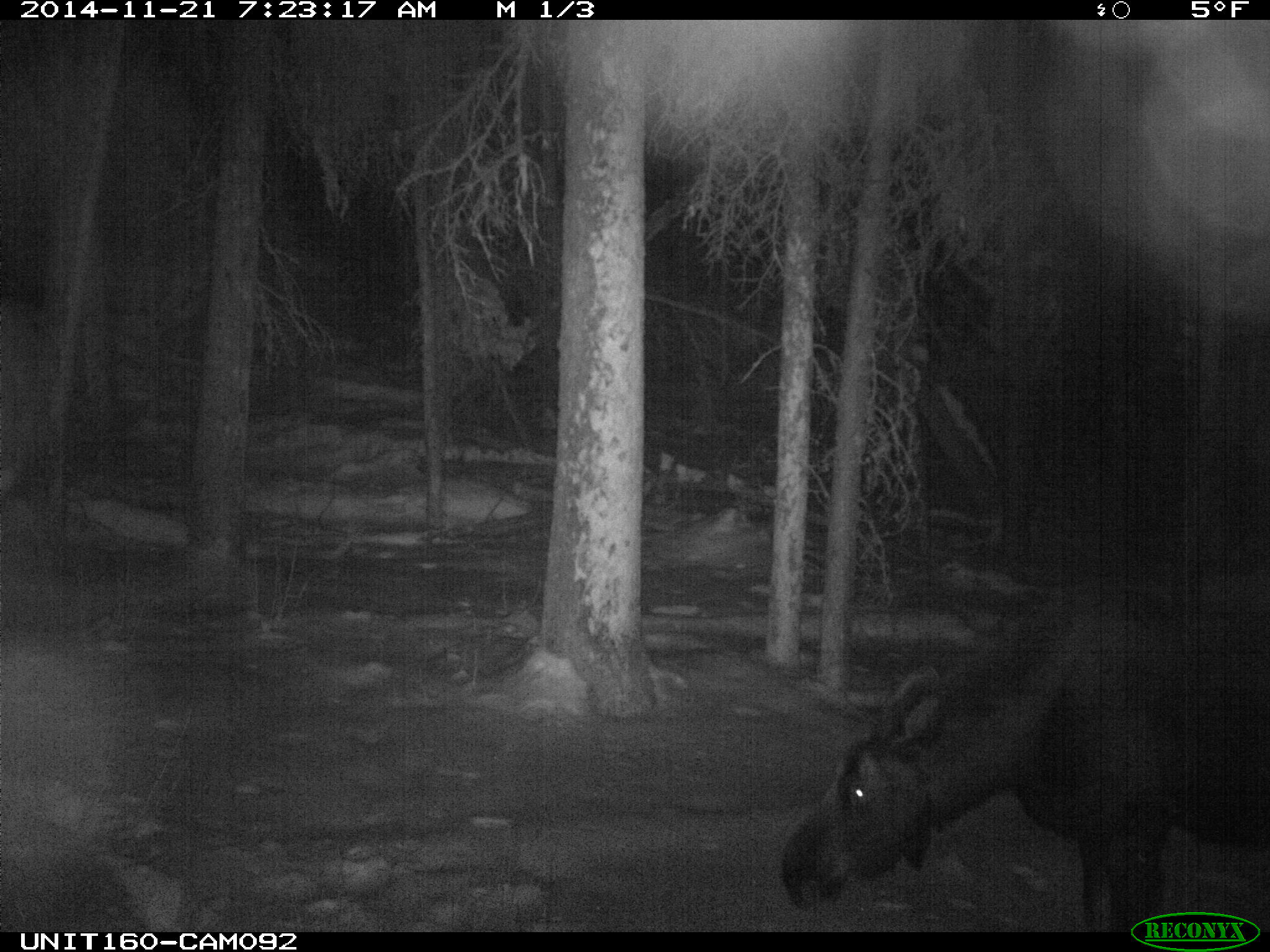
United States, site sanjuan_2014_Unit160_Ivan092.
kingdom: Animalia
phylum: Chordata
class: Mammalia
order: Artiodactyla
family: Cervidae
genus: Alces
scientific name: Alces alces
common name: moose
Alces alces (moose).